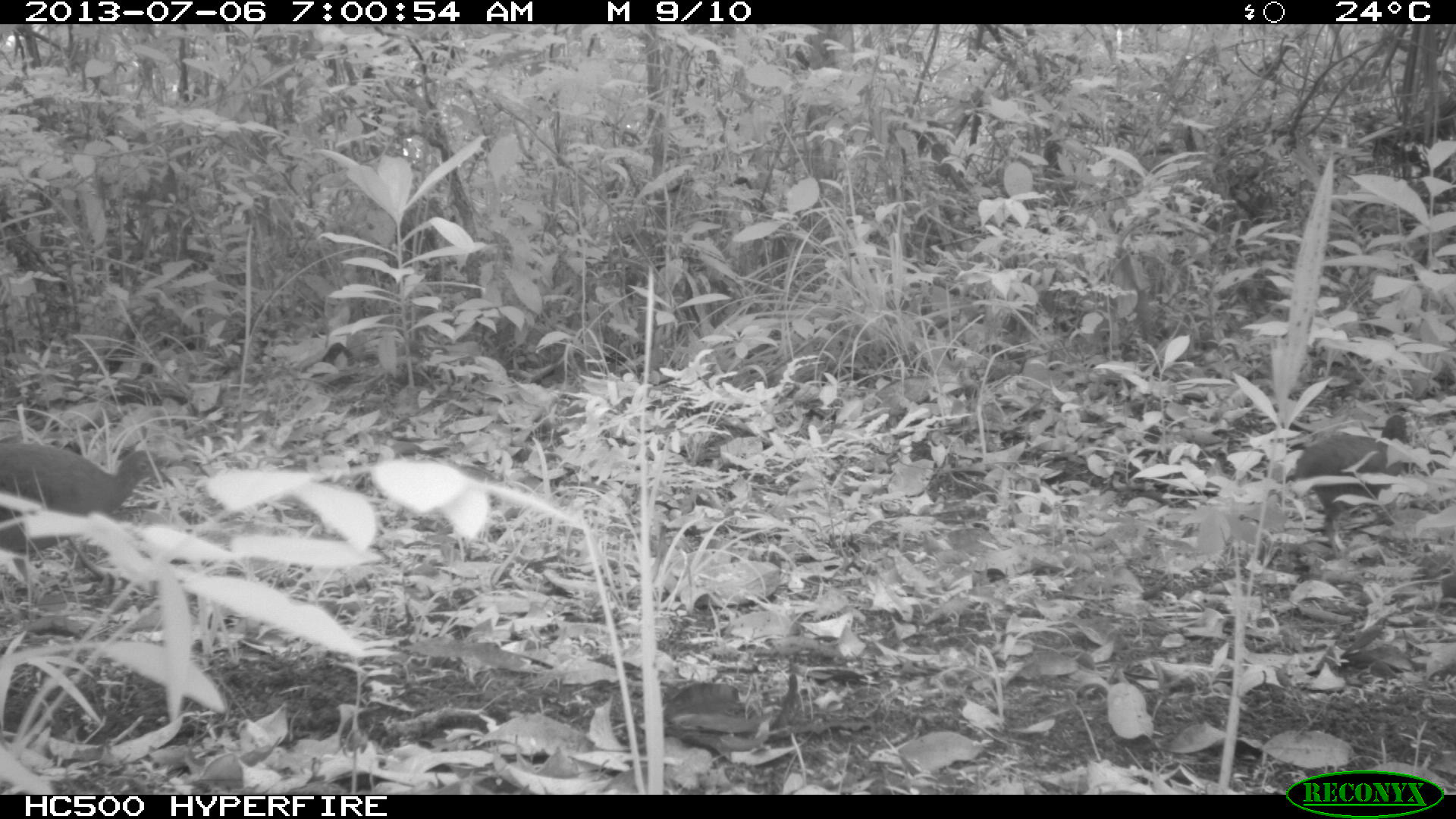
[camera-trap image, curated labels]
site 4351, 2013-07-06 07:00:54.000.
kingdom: Animalia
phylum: Chordata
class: Aves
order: Tinamiformes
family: Tinamidae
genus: Tinamus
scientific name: Tinamus major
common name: great tinamou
Tinamus major (great tinamou), count 2.